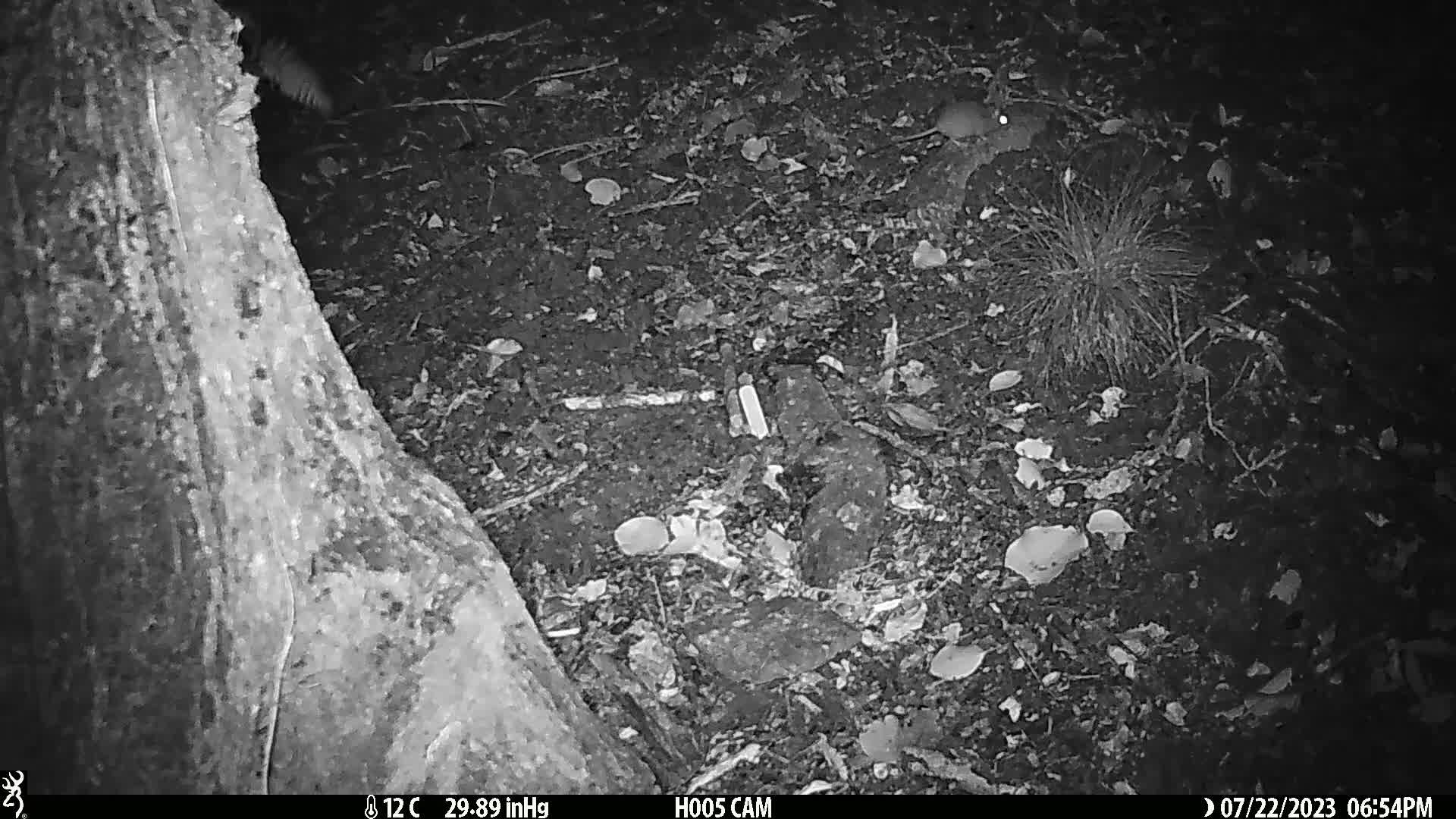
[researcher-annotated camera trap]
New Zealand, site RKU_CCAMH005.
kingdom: Animalia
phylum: Chordata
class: Mammalia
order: Rodentia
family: Muridae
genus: Rattus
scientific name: Rattus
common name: rat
Rat (Rattus).